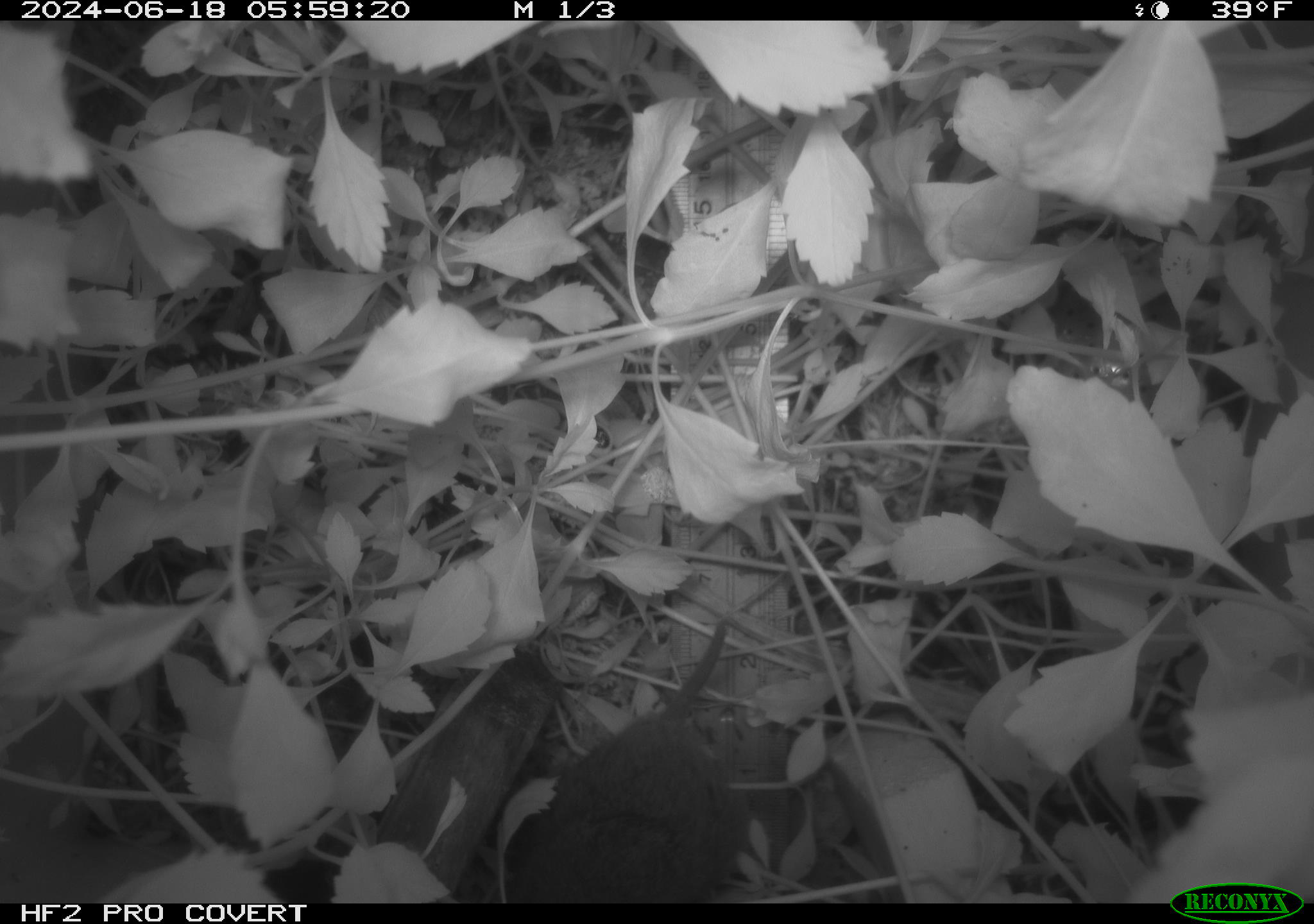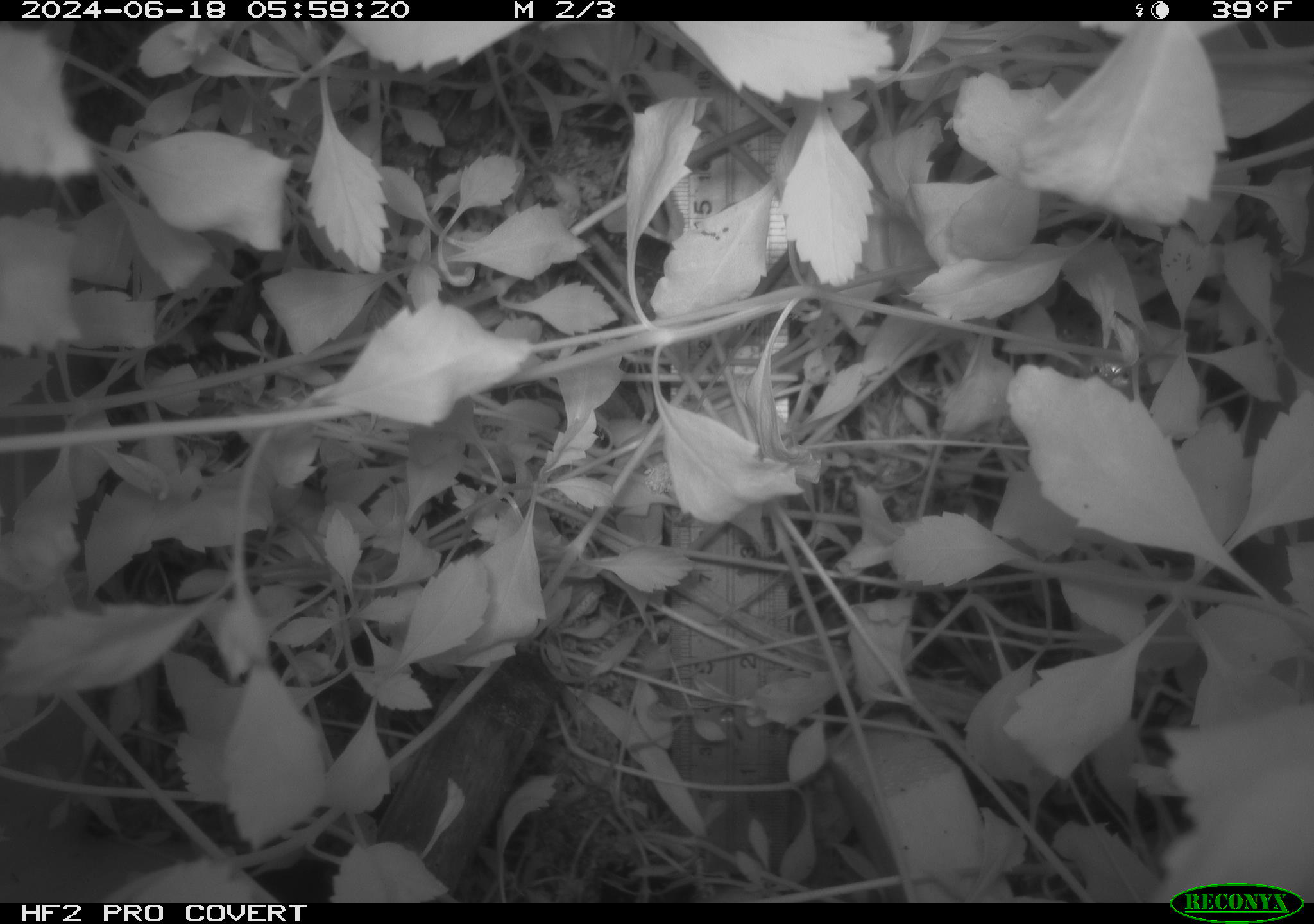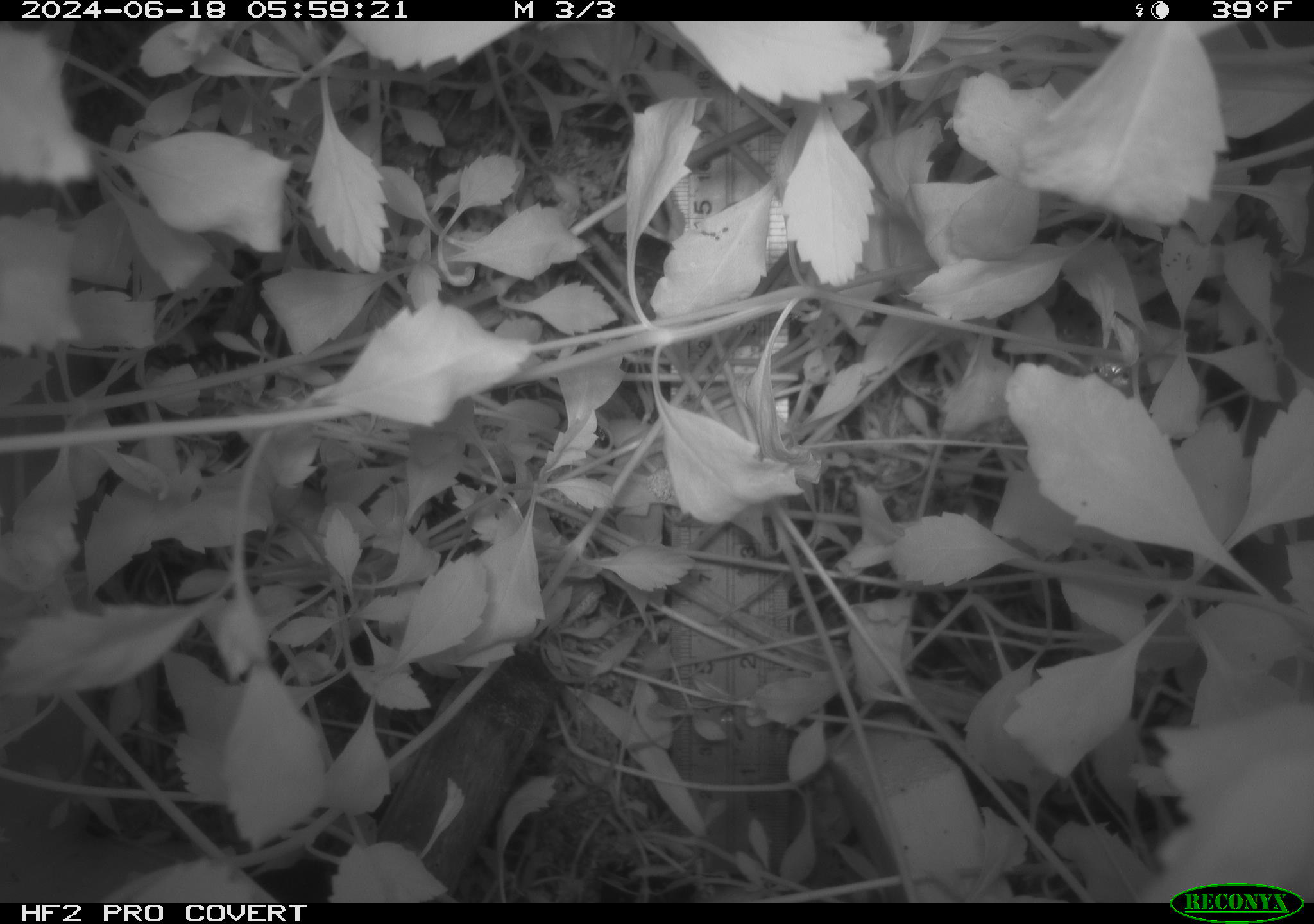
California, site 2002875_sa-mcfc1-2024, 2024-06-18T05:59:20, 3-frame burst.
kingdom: Animalia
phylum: Chordata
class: Mammalia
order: Rodentia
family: Cricetidae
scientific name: Arvicolinae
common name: voles, lemmings, and muskrats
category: arvicolinae subfamily